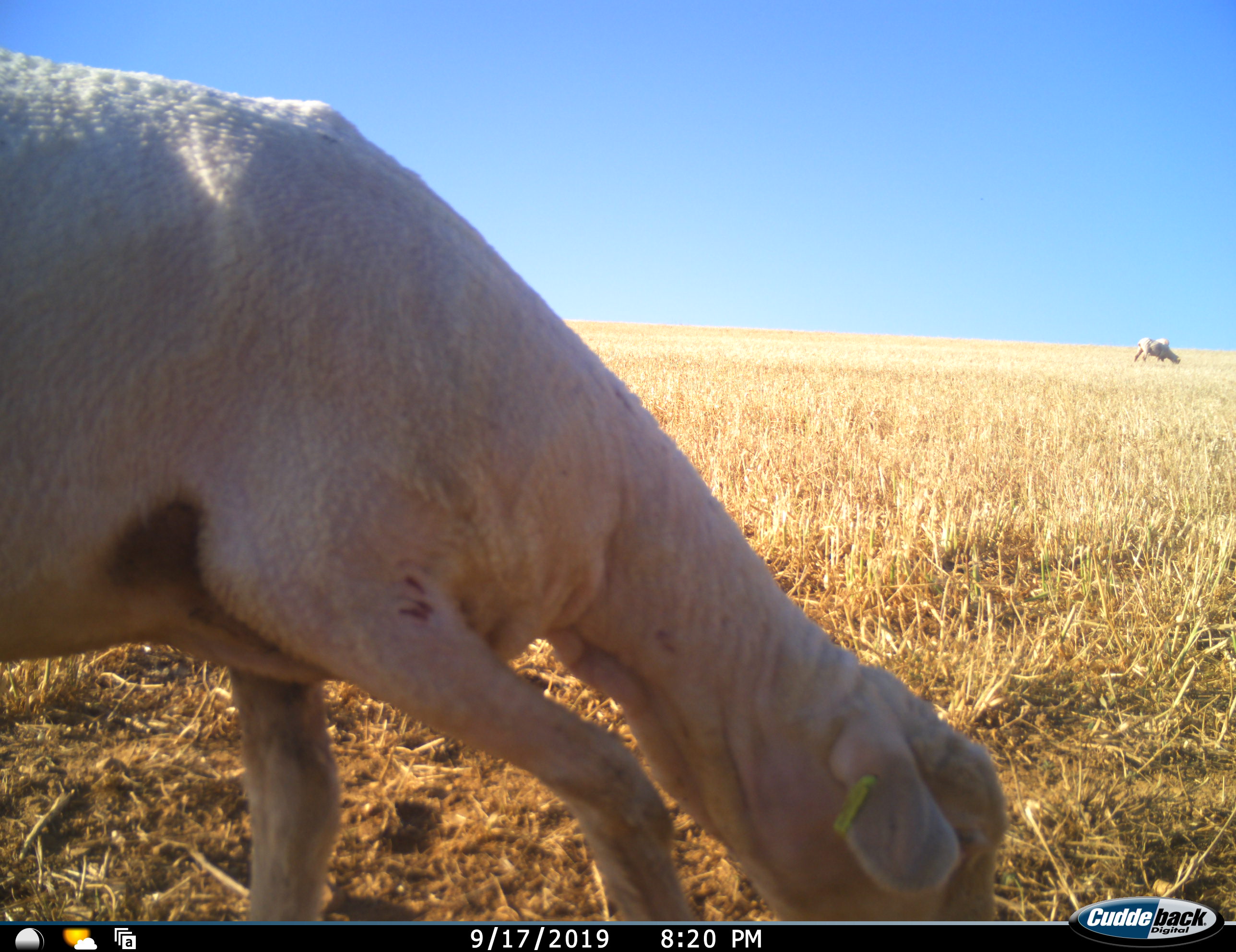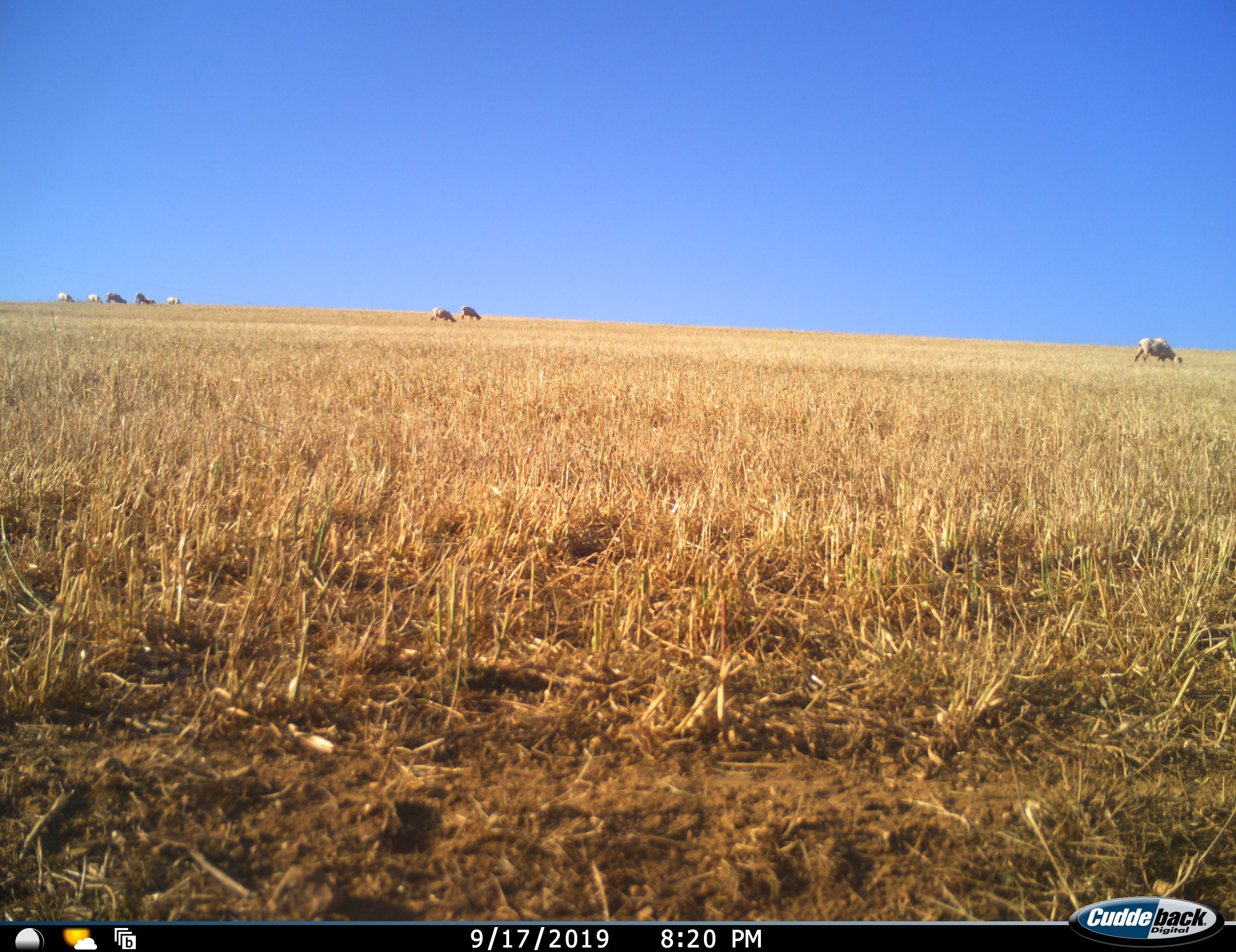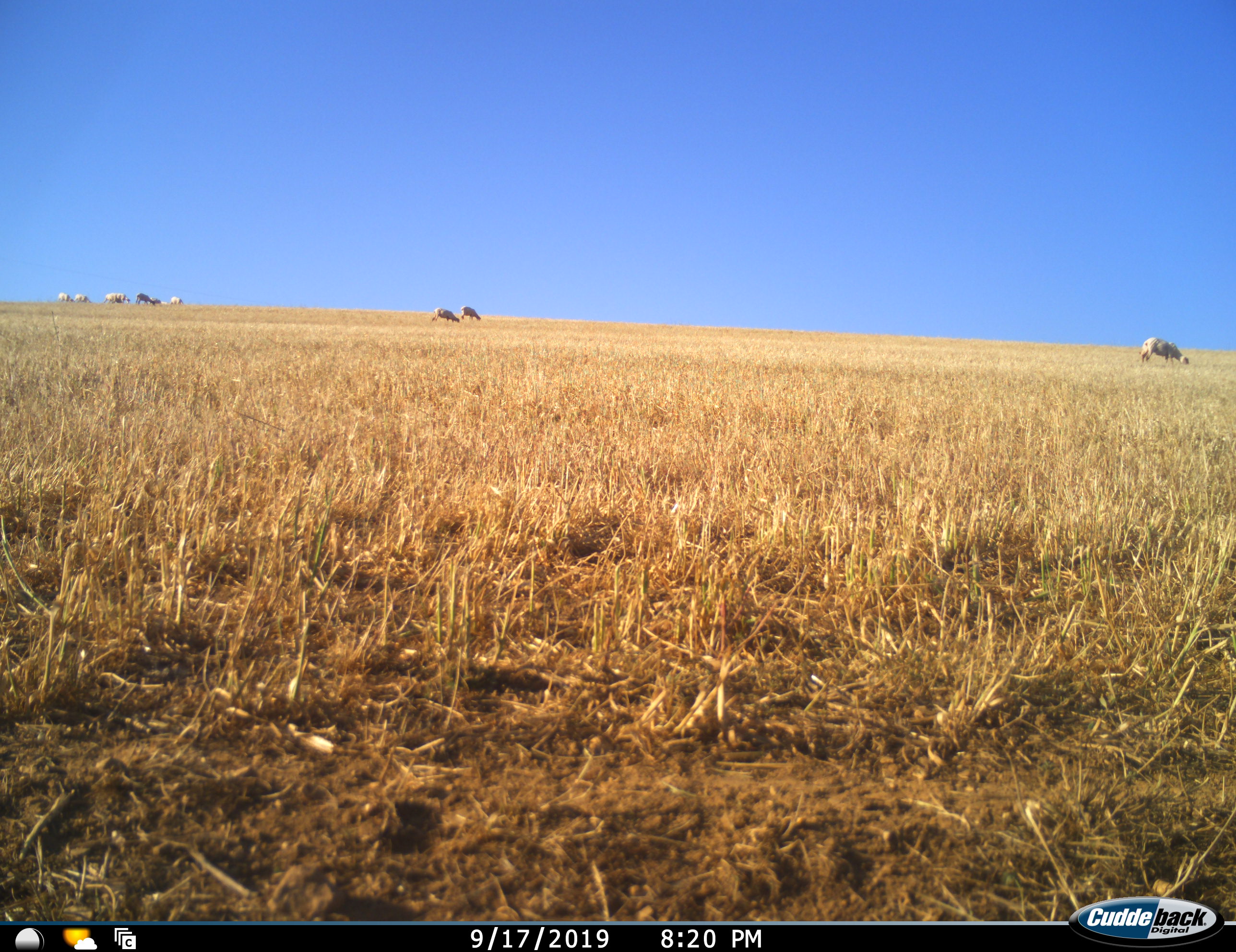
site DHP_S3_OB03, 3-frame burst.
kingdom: Animalia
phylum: Chordata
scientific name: Vertebrata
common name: domestic animal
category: domesticanimal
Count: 10.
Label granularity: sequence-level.